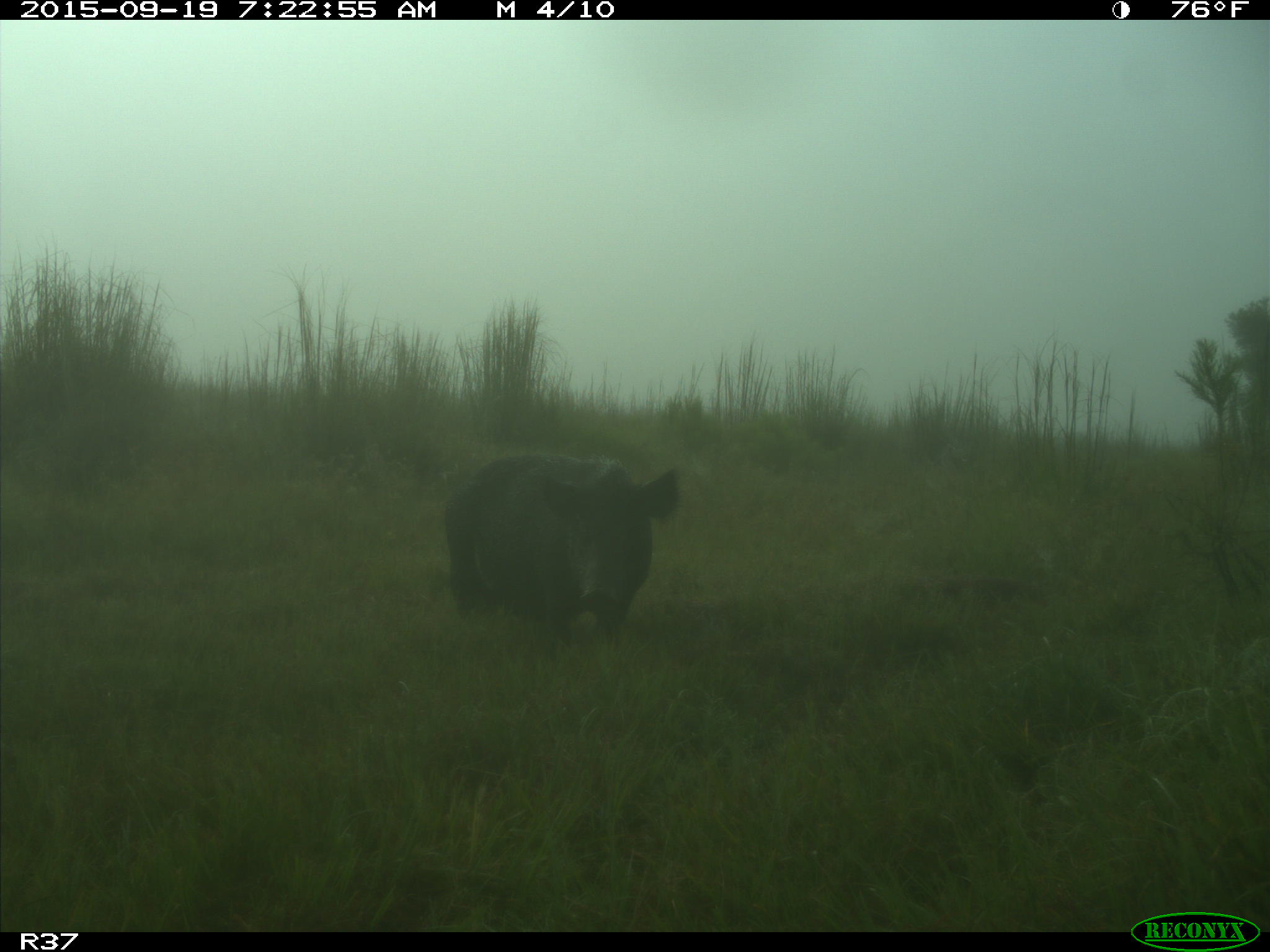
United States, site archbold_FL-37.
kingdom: Animalia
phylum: Chordata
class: Mammalia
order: Artiodactyla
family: Suidae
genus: Sus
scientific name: Sus scrofa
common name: wild boar